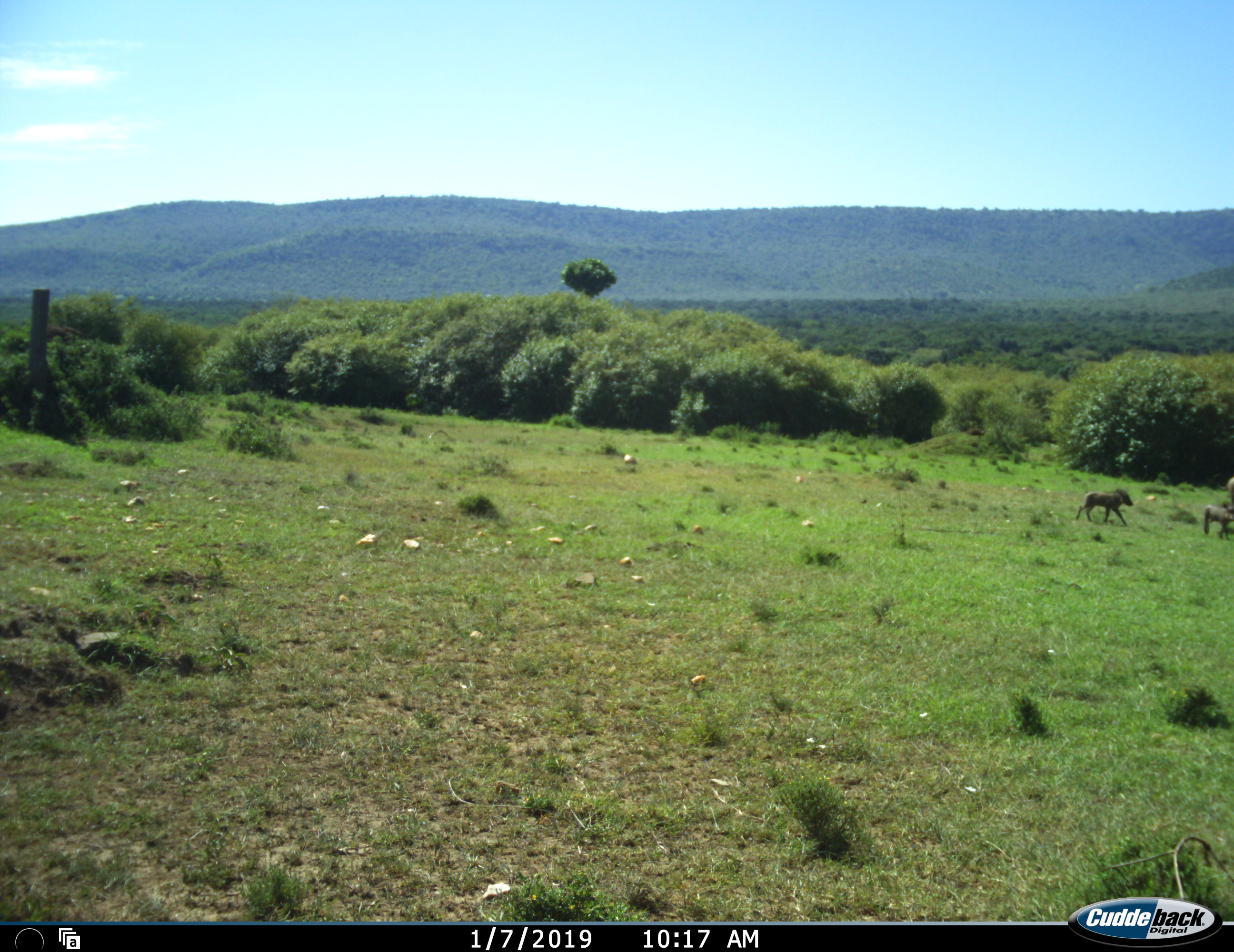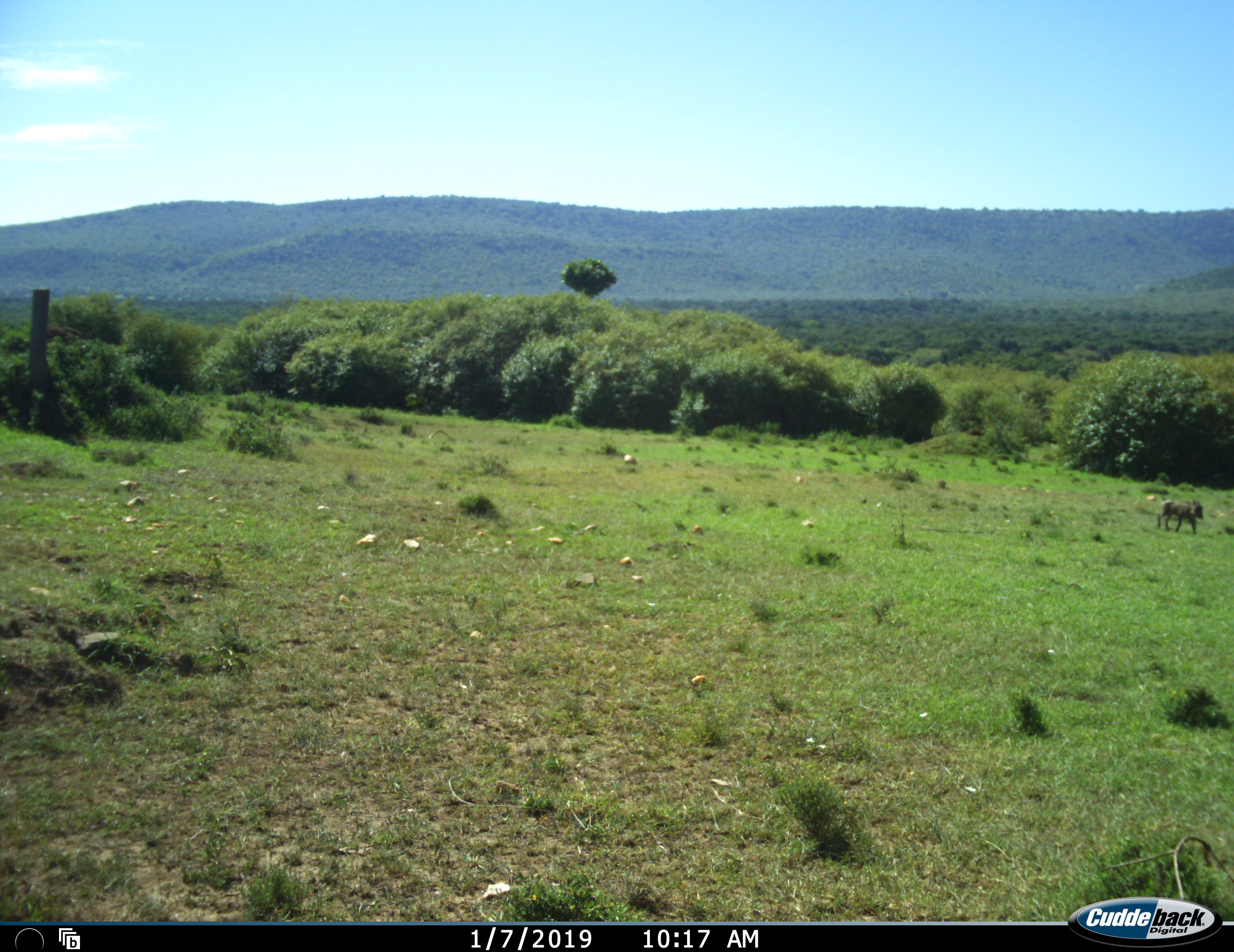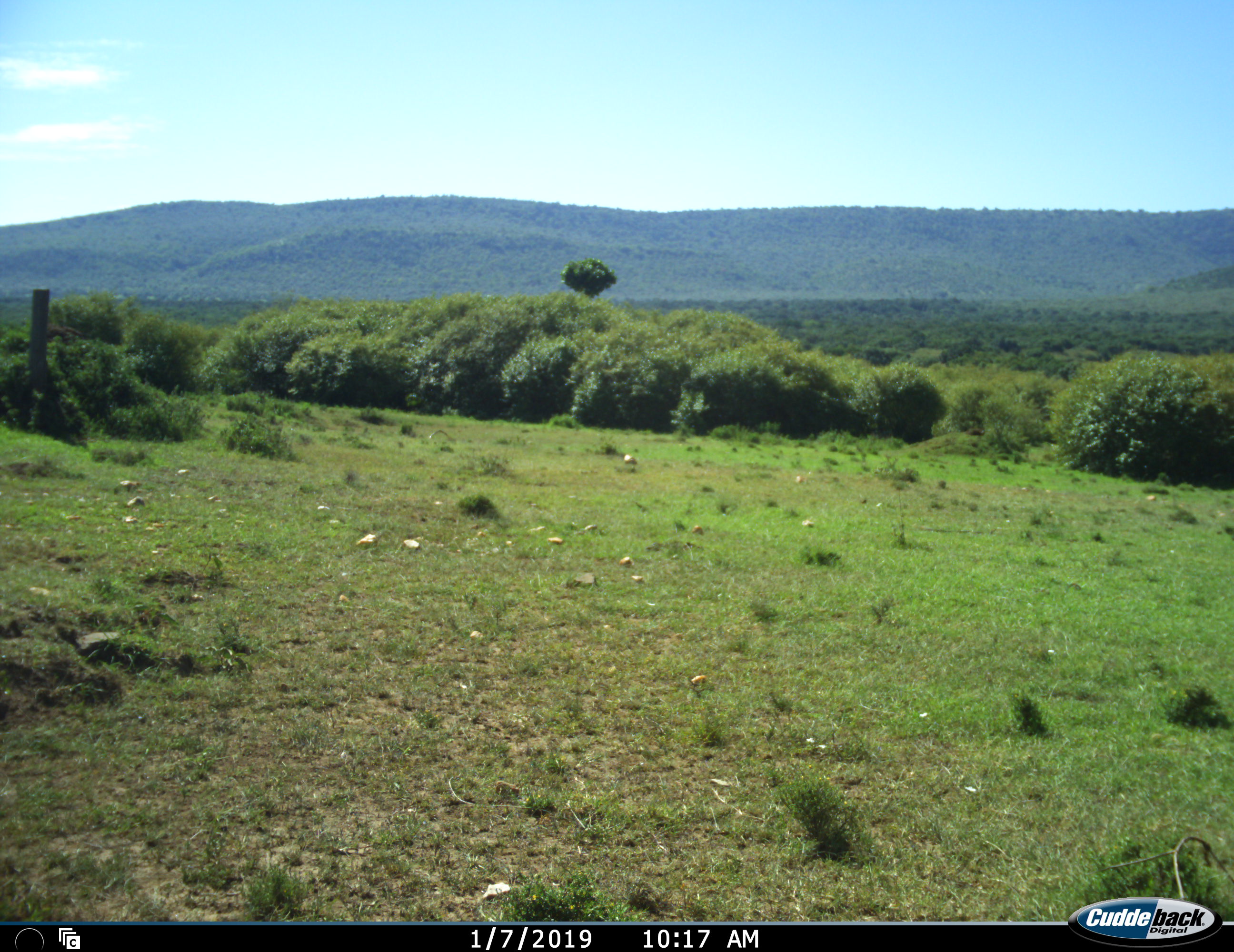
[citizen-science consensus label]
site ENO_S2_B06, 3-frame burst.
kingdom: Animalia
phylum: Chordata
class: Mammalia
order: Artiodactyla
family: Suidae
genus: Phacochoerus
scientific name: Phacochoerus africanus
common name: warthog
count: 3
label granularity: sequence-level